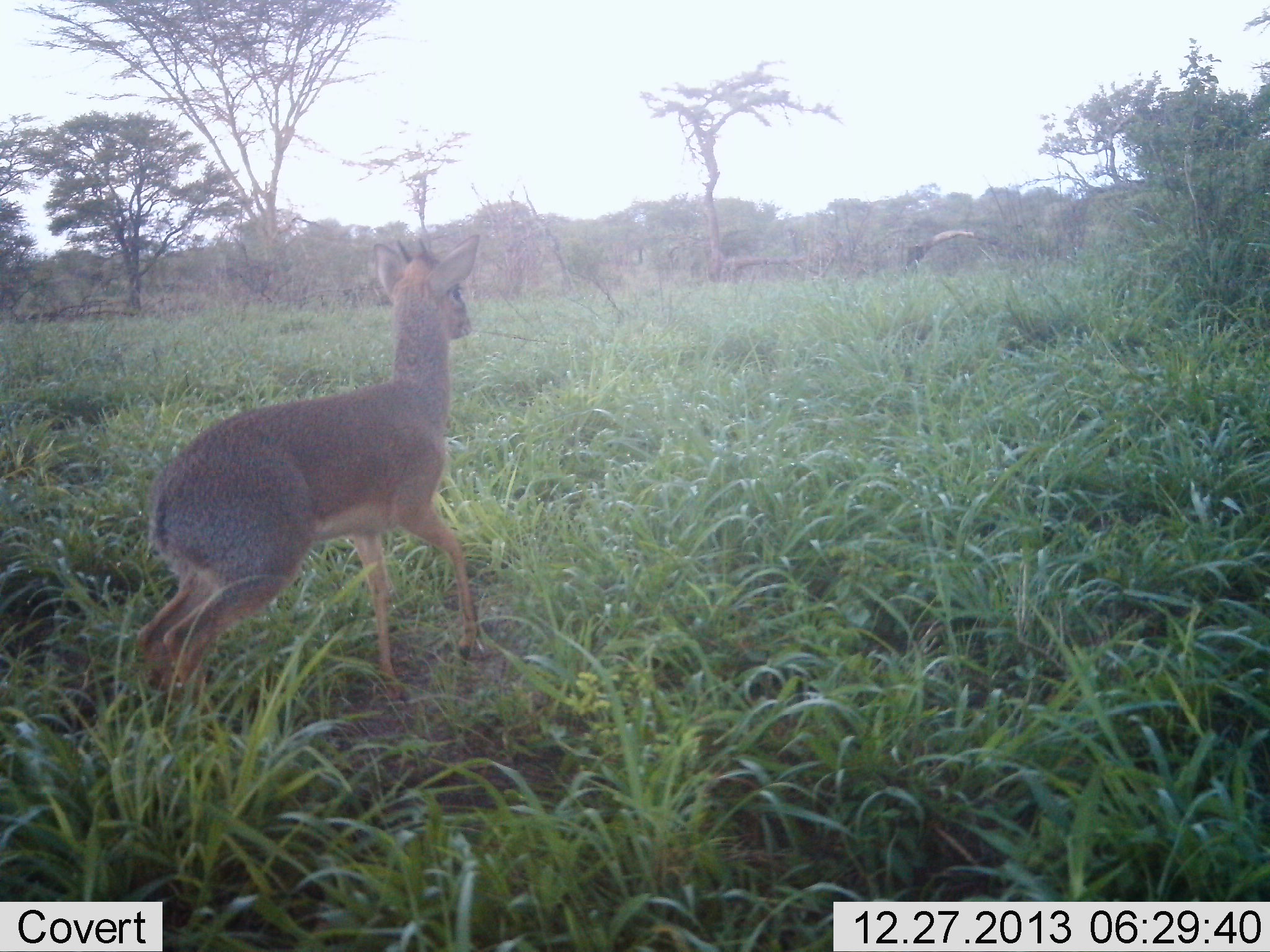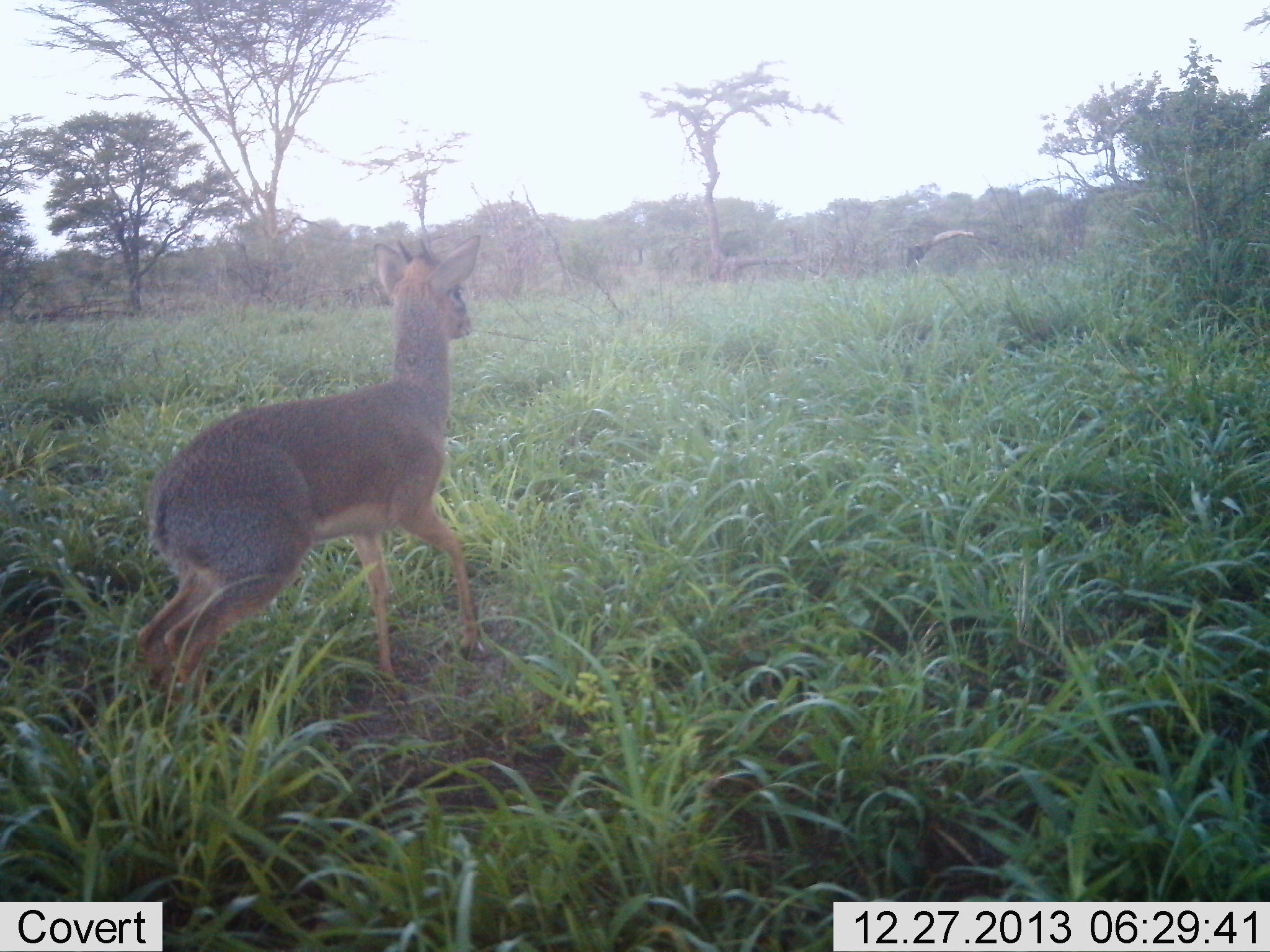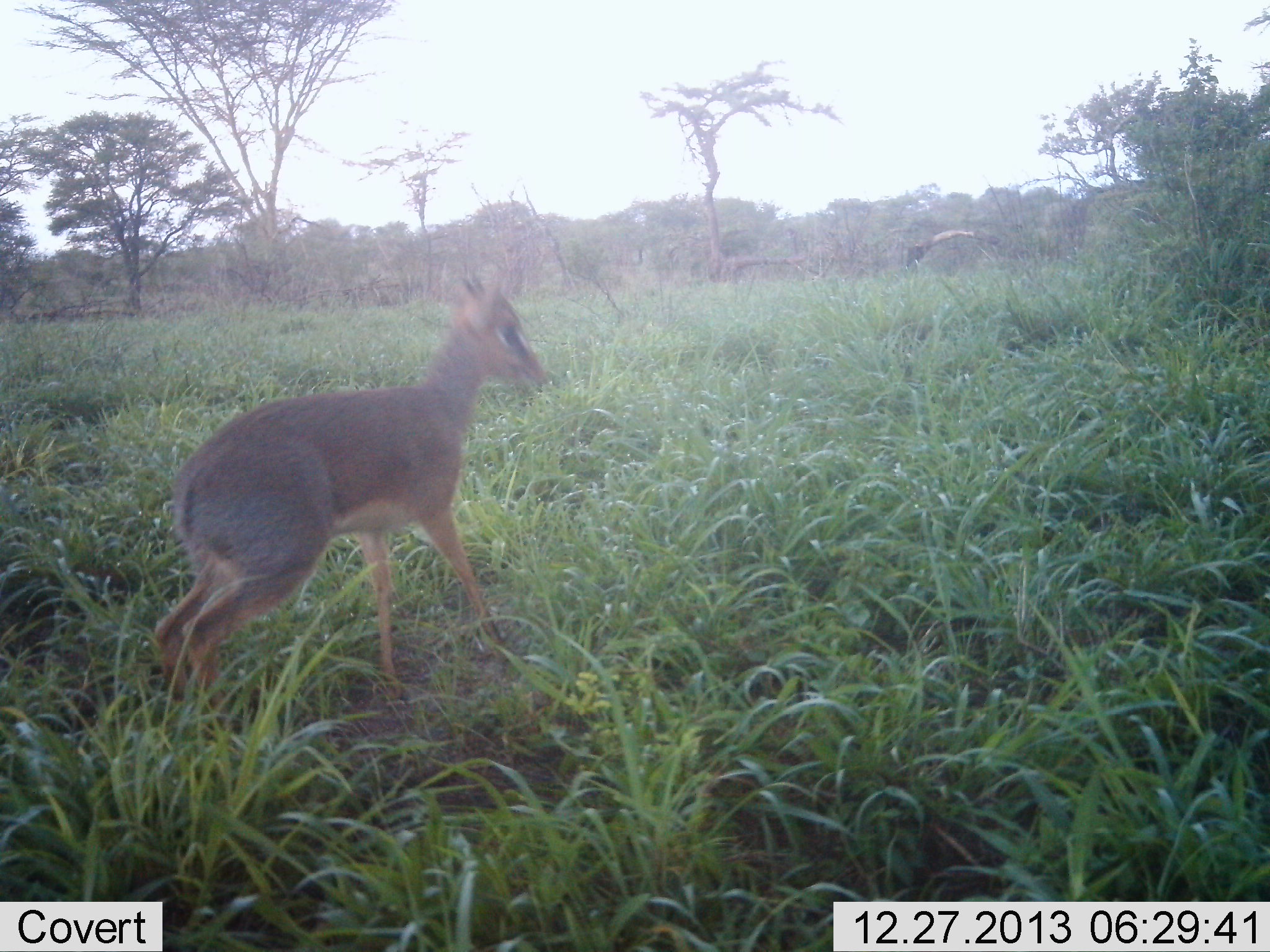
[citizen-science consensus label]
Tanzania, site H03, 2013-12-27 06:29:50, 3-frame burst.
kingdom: Animalia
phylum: Chordata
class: Mammalia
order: Artiodactyla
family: Bovidae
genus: Madoqua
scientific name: Madoqua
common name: dikdik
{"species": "dikdik (Madoqua)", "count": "1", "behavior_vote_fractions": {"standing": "50%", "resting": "0%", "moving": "60%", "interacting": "0%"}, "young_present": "0%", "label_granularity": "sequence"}